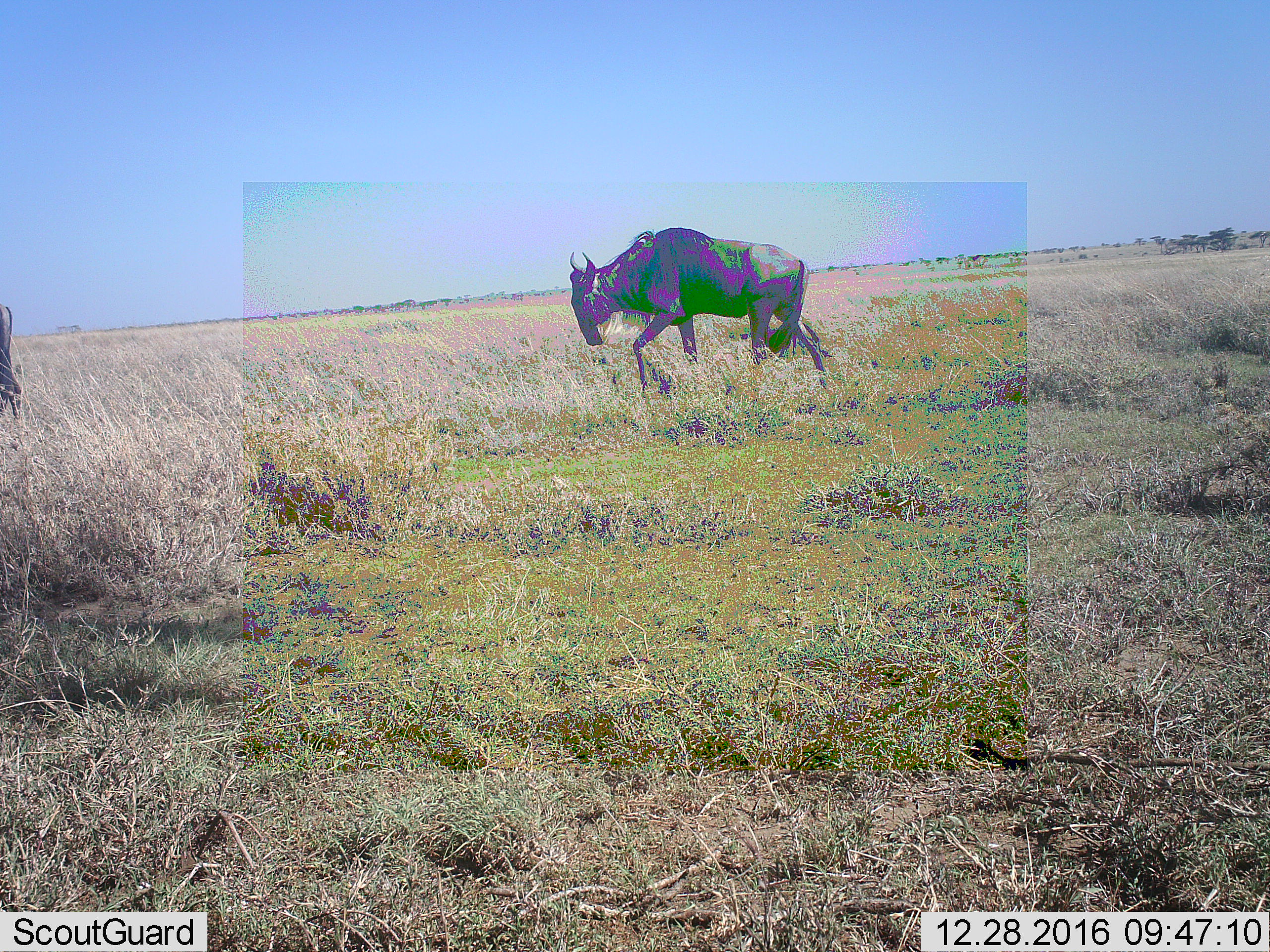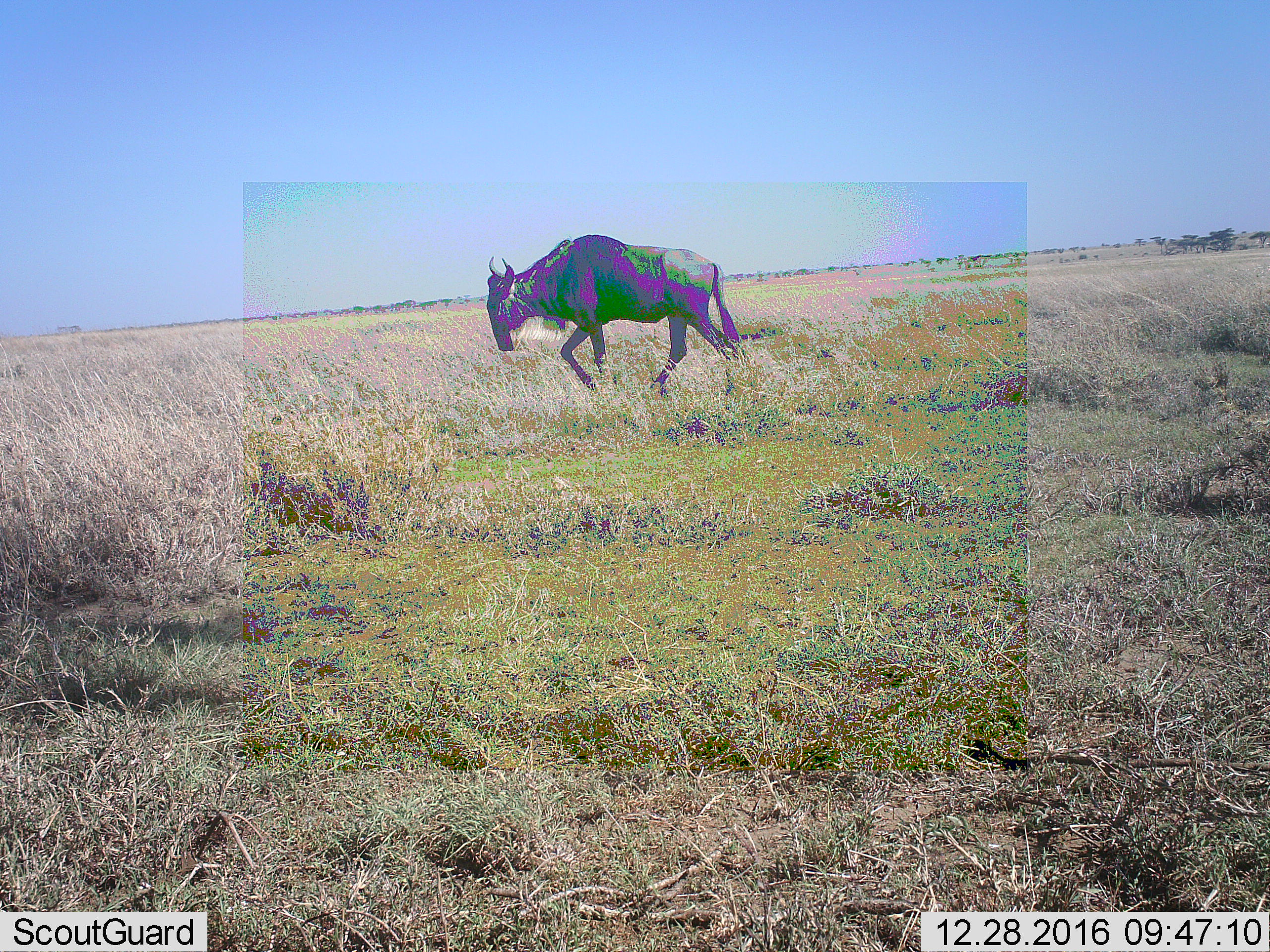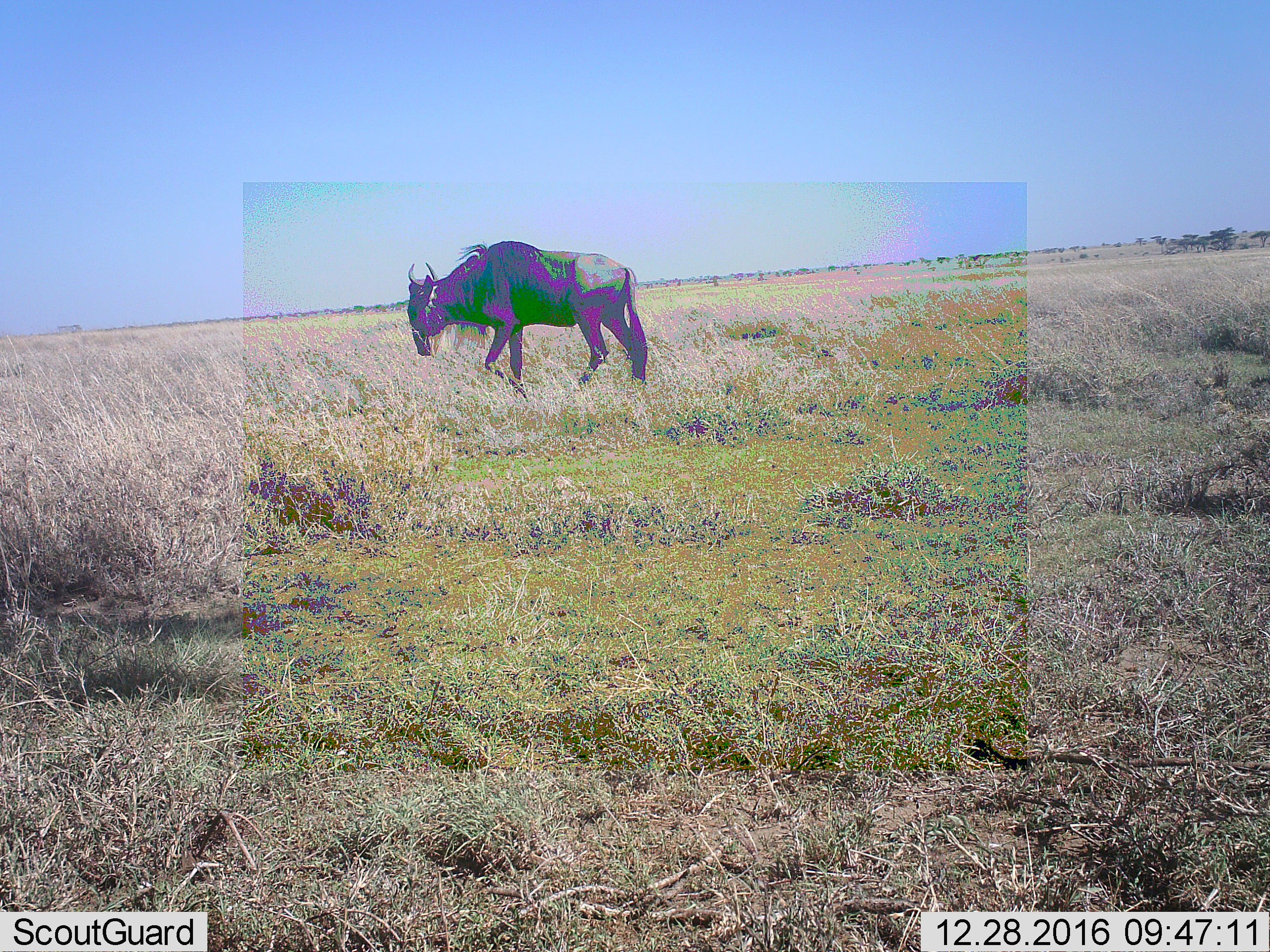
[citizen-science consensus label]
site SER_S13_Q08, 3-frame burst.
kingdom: Animalia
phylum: Chordata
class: Mammalia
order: Artiodactyla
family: Bovidae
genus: Connochaetes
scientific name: Connochaetes taurinus taurinus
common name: blue wildebeest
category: wildebeestblue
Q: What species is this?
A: Wildebeestblue (blue wildebeest) (Connochaetes taurinus taurinus).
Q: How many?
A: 2.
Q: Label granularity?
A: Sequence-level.